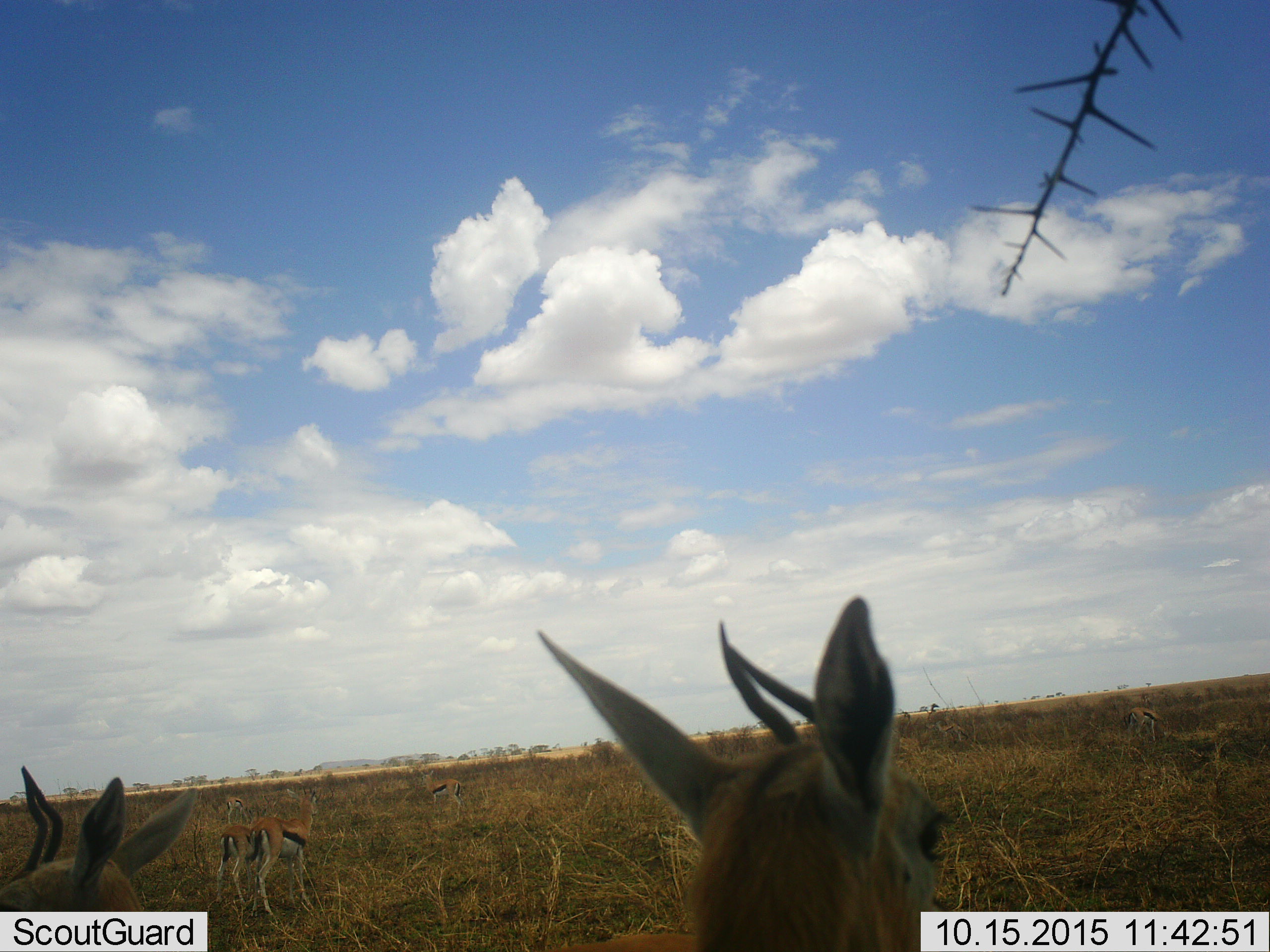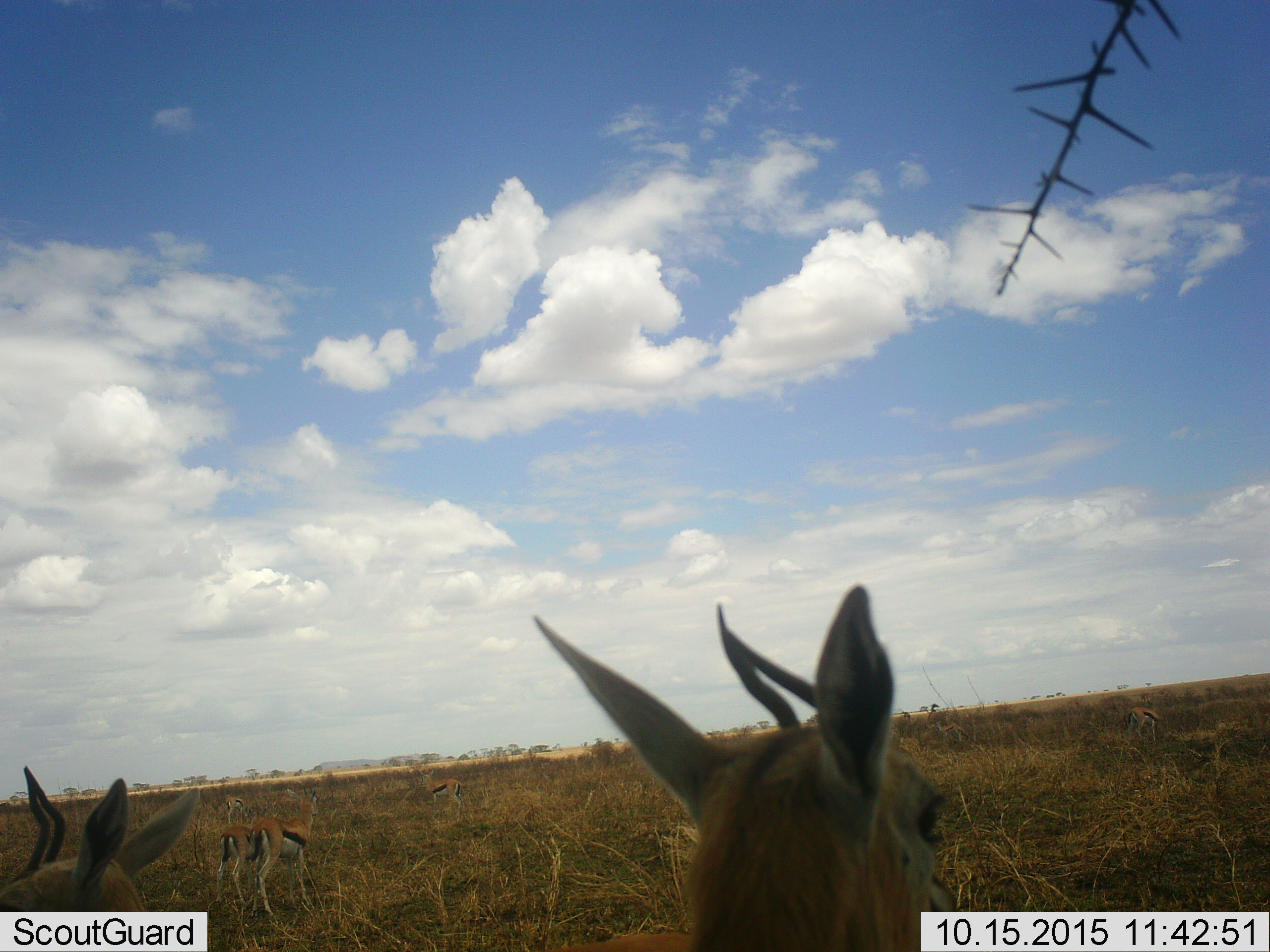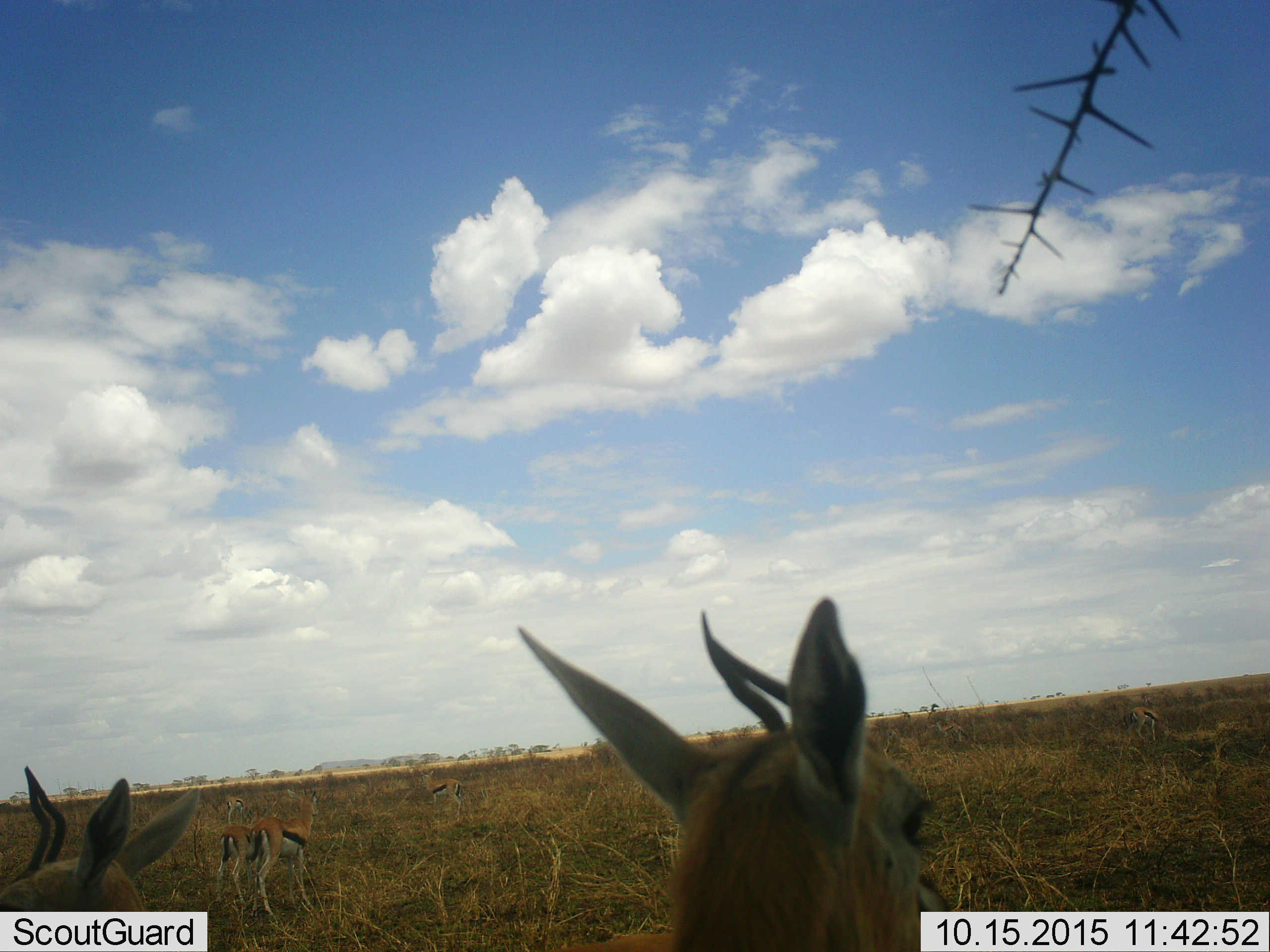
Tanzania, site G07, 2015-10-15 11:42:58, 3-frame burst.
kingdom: Animalia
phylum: Chordata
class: Mammalia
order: Artiodactyla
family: Bovidae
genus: Eudorcas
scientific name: Eudorcas thomsonii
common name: thomson's gazelle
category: gazellethomsons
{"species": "gazellethomsons (thomson's gazelle) (Eudorcas thomsonii)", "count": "8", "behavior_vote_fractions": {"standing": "88%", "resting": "12%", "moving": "12%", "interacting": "12%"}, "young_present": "12%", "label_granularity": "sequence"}